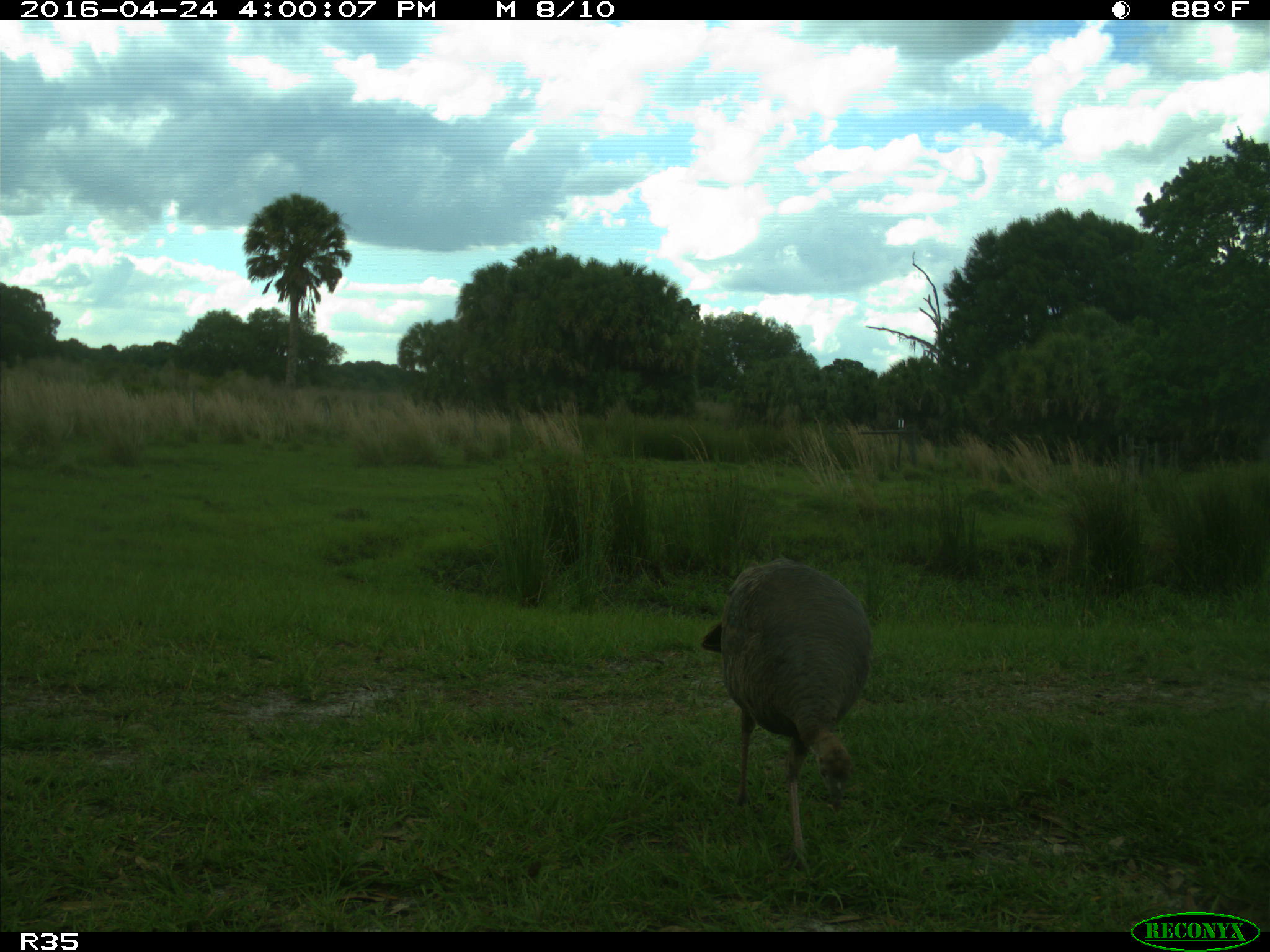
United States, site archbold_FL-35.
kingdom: Animalia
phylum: Chordata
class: Aves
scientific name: Aves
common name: birds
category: unidentified bird